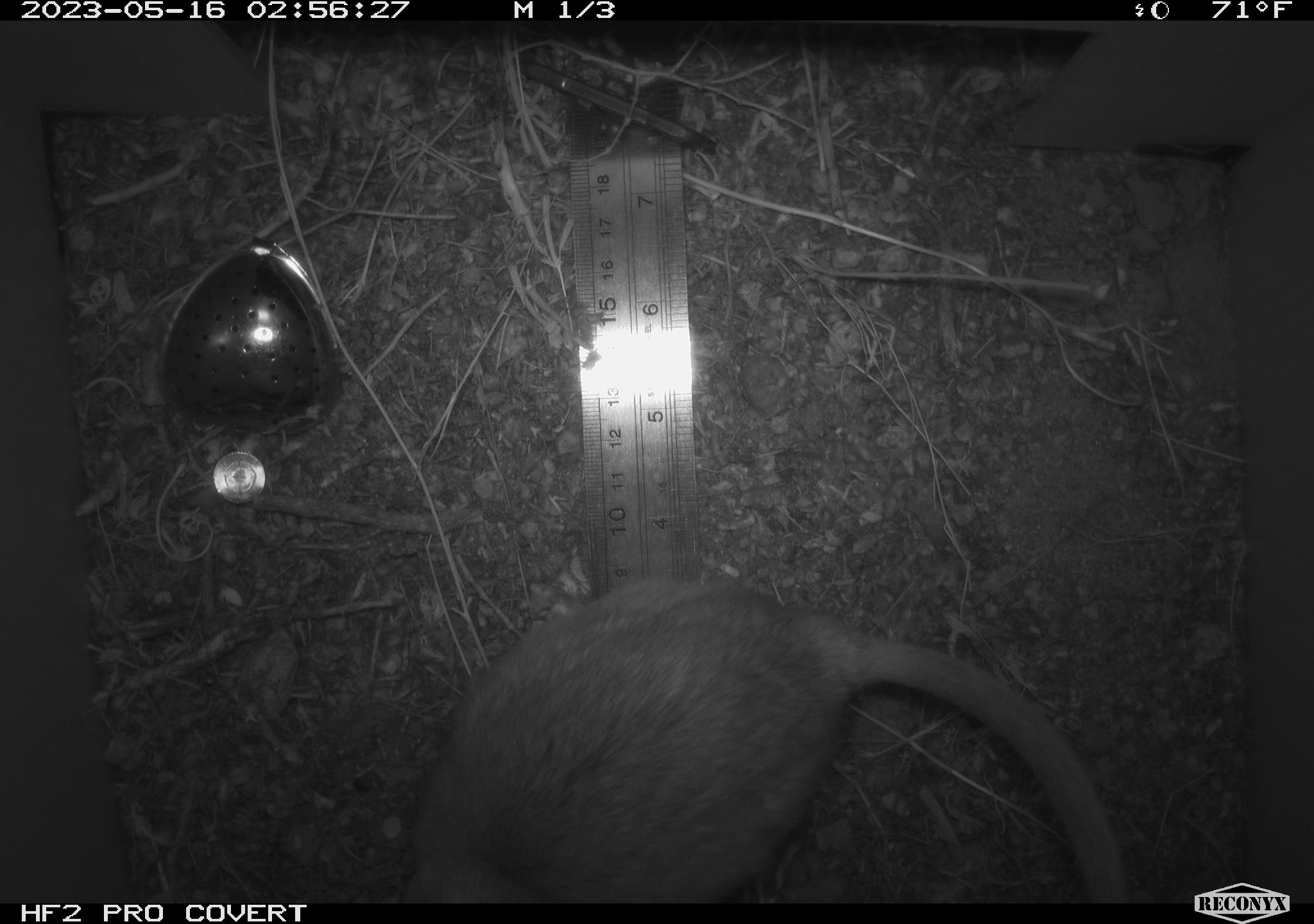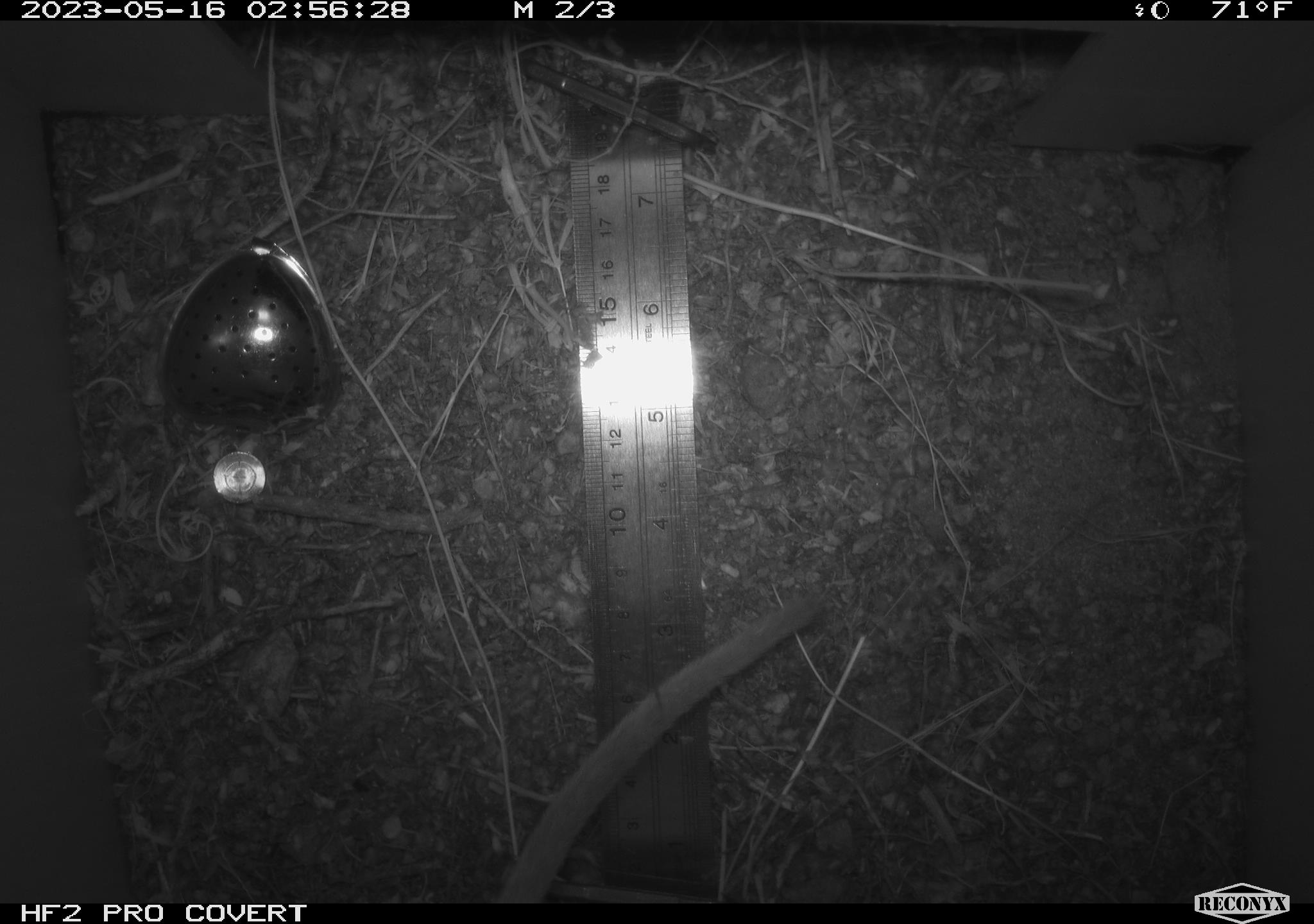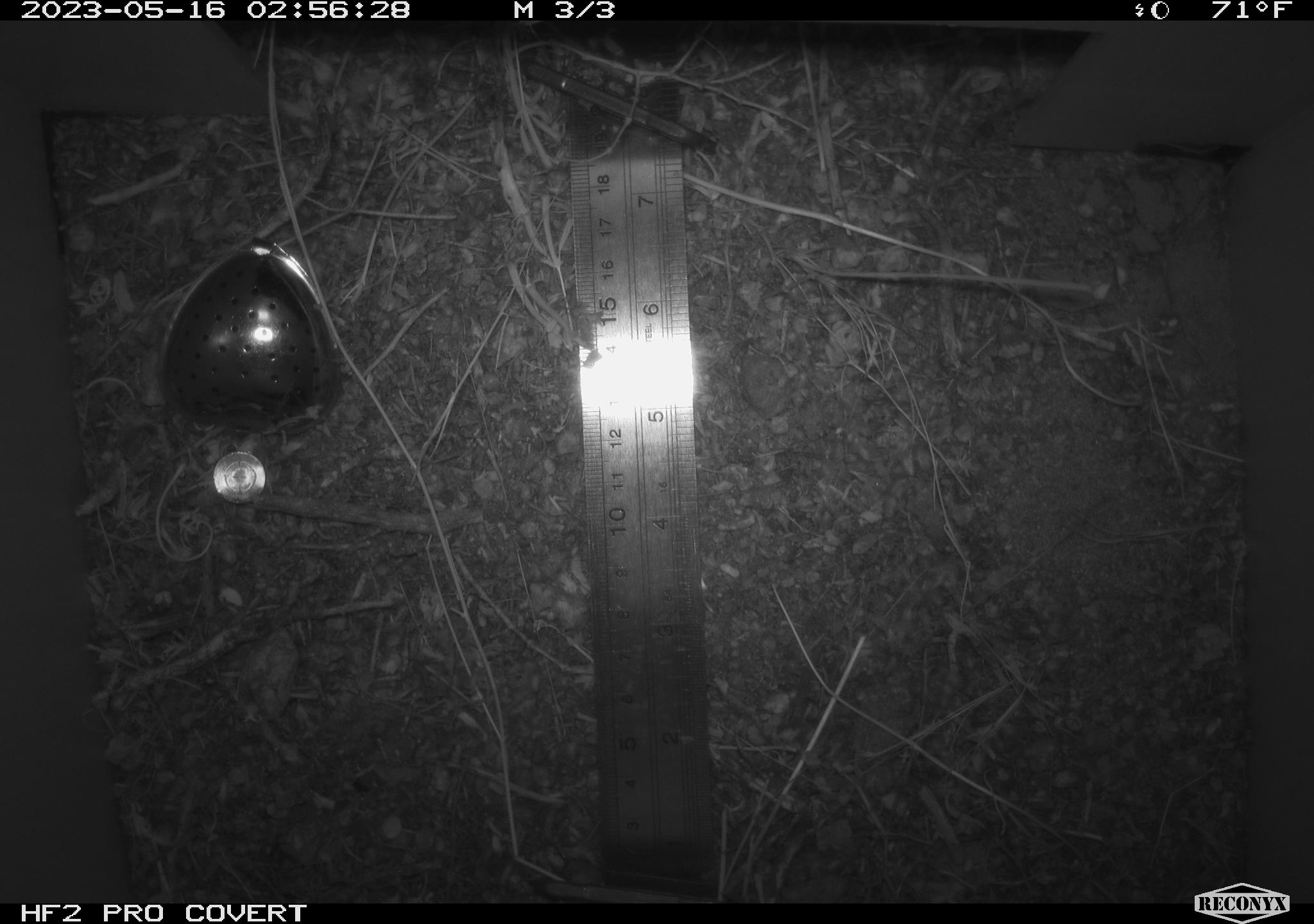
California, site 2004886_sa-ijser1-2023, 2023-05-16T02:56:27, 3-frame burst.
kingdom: Animalia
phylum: Chordata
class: Mammalia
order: Rodentia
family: Cricetidae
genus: Neotoma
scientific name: Neotoma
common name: pack rat or woodrat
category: neotoma species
Neotoma species (pack rat or woodrat) (Neotoma).